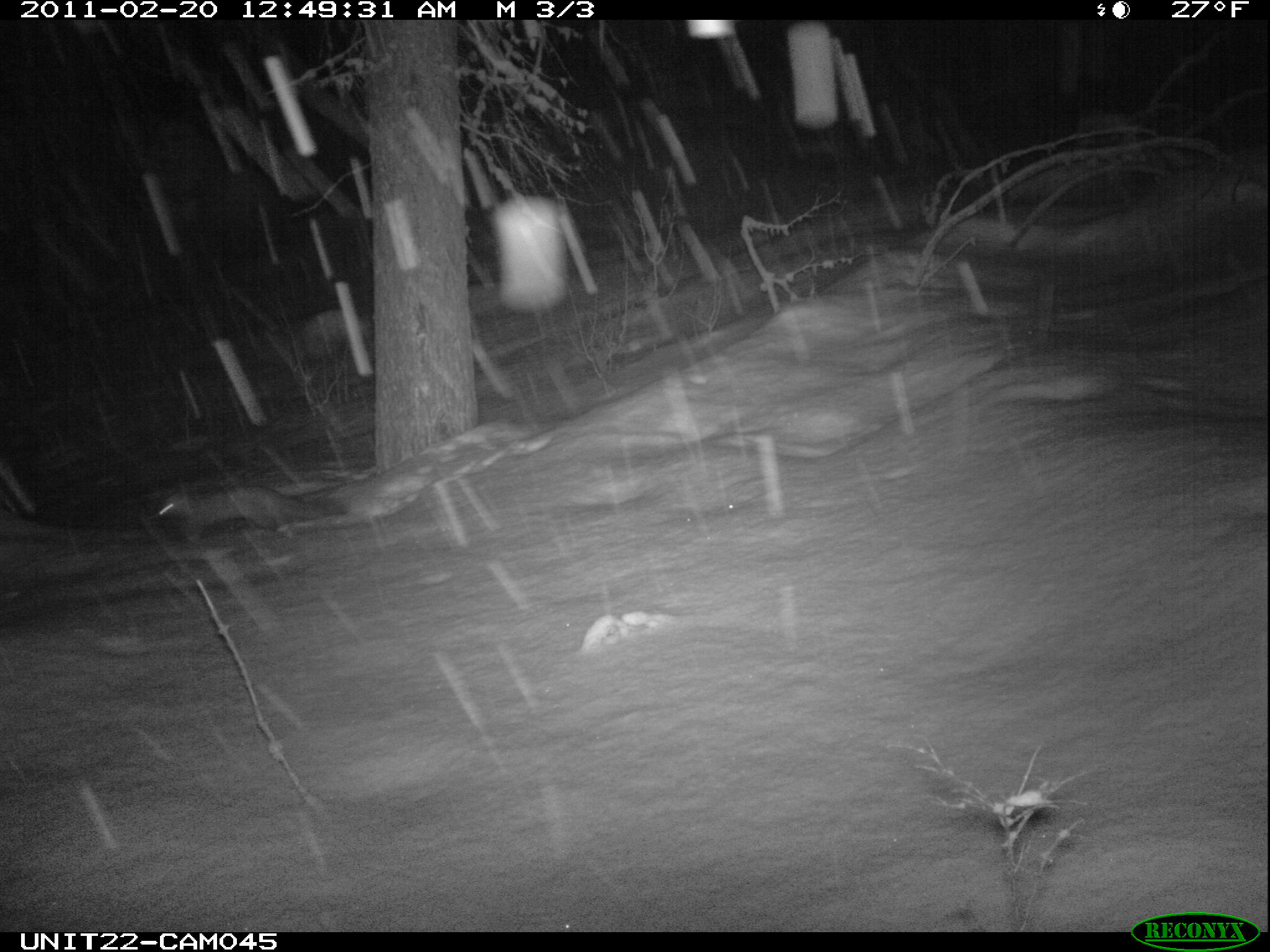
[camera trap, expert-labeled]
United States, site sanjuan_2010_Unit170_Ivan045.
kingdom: Animalia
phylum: Chordata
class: Mammalia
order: Carnivora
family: Mustelidae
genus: Martes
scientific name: Martes americana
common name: american marten